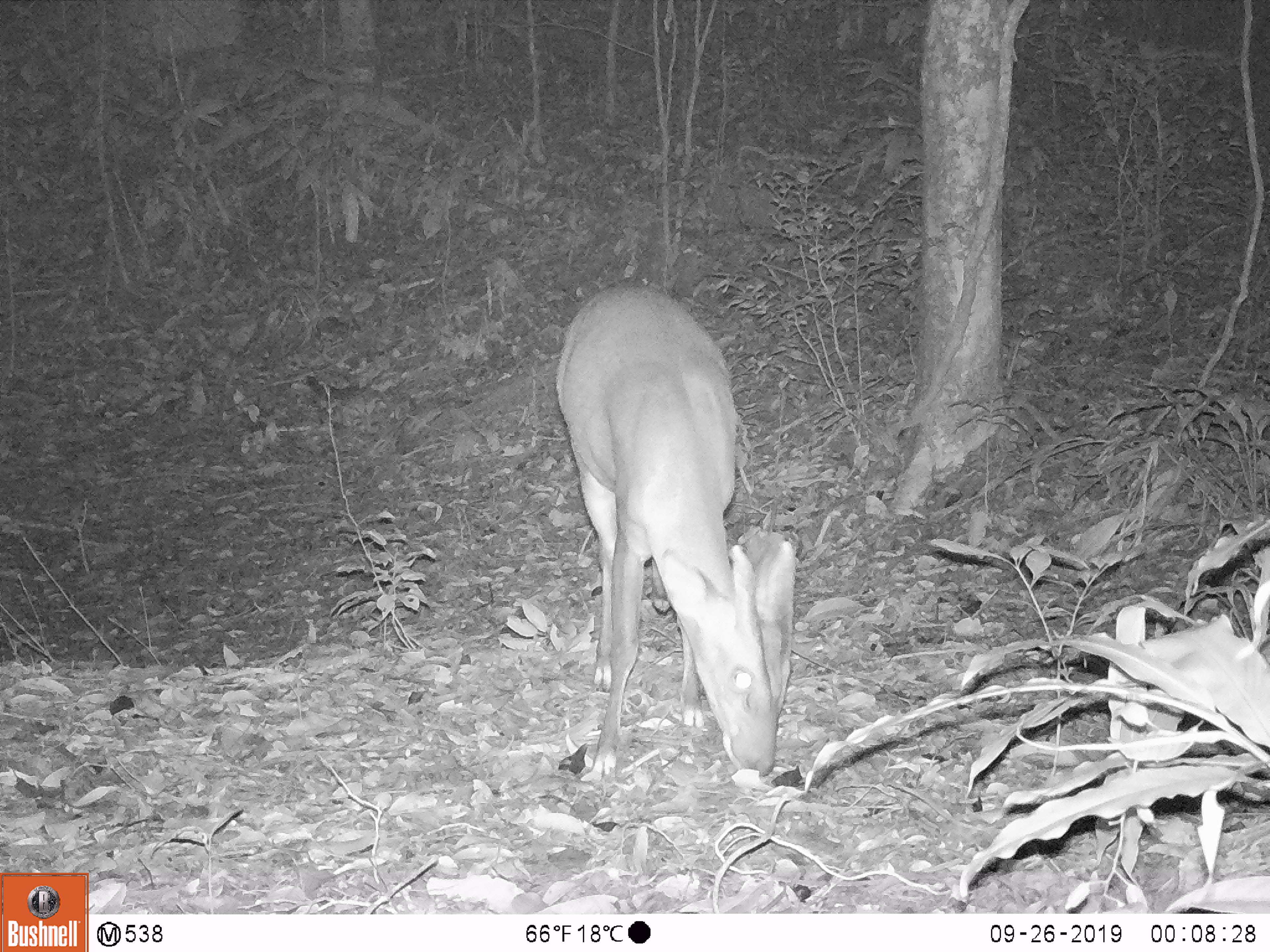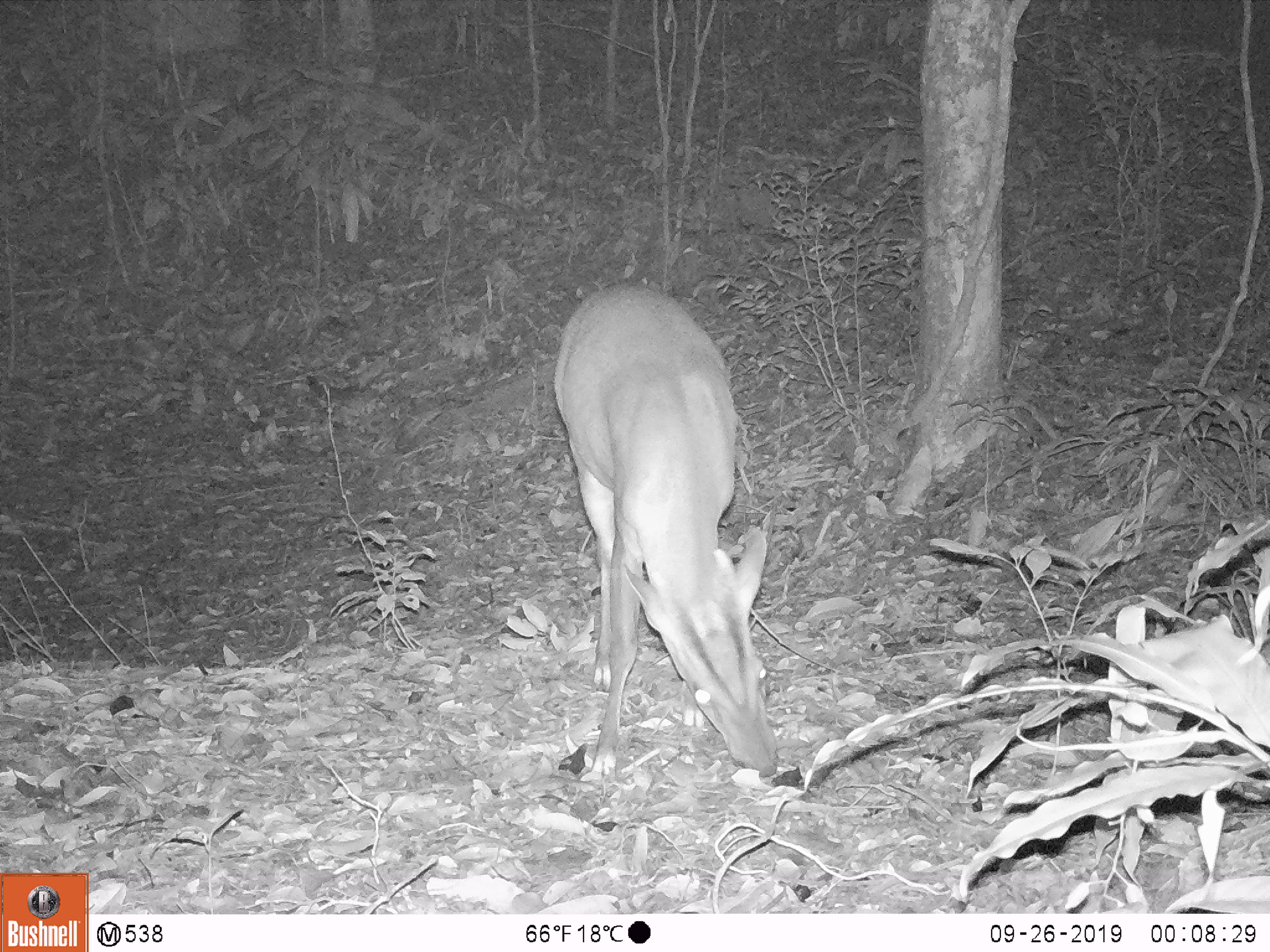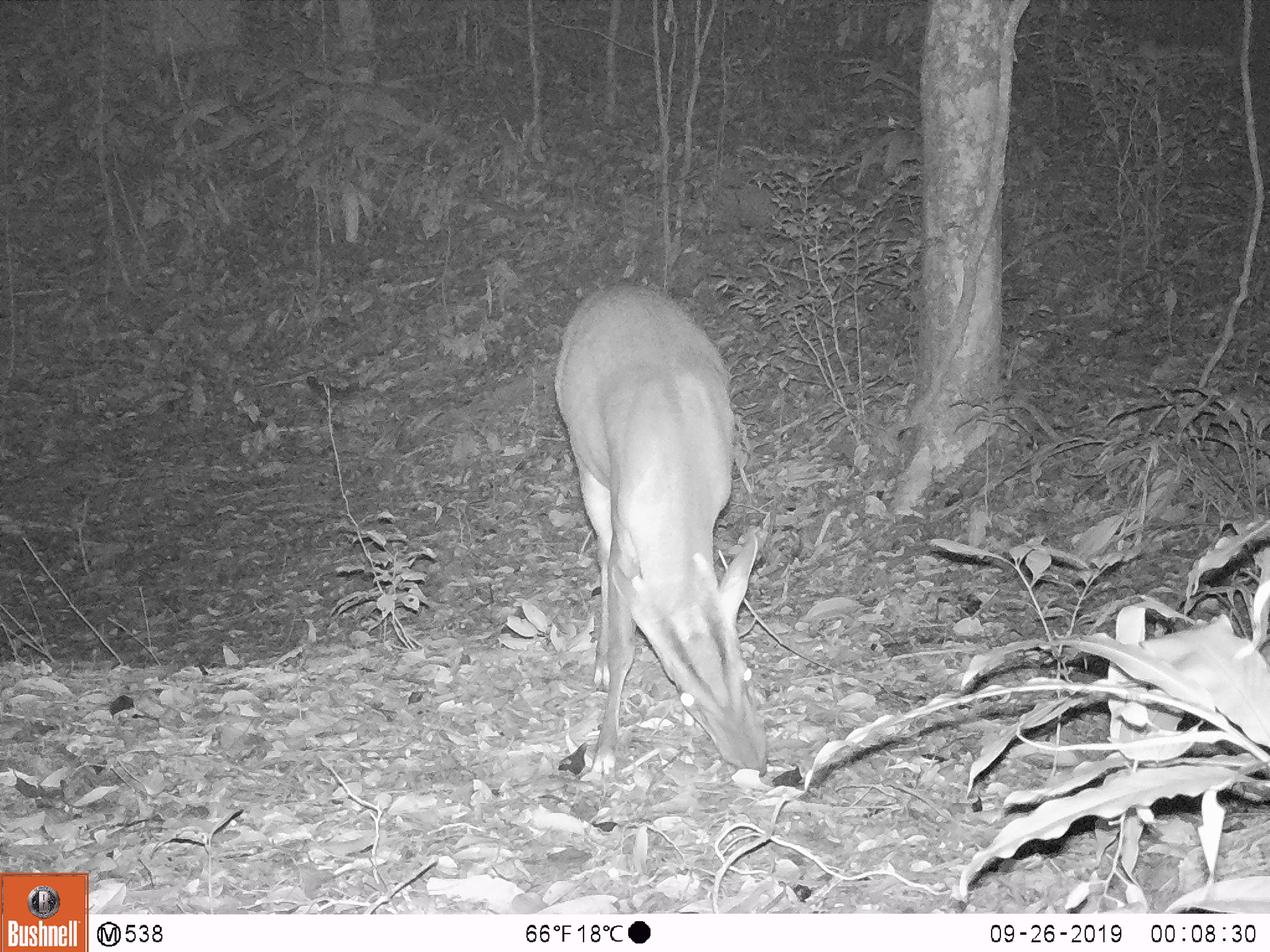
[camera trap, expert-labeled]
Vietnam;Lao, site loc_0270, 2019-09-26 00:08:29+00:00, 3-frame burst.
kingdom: Animalia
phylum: Chordata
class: Mammalia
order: Artiodactyla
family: Cervidae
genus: Muntiacus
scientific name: Muntiacus vuquangensis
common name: large-antlered muntjac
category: large antlered muntjac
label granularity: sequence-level